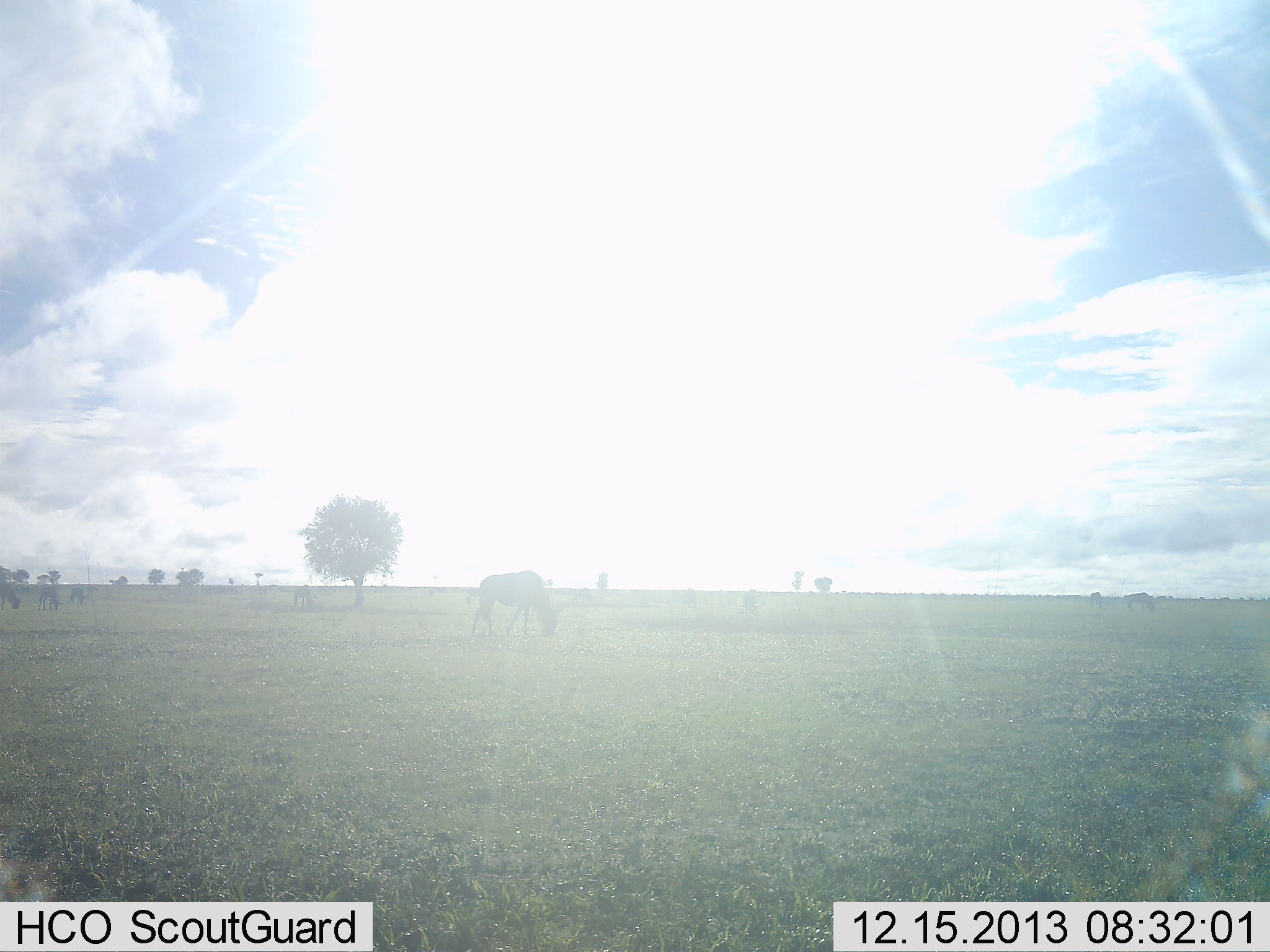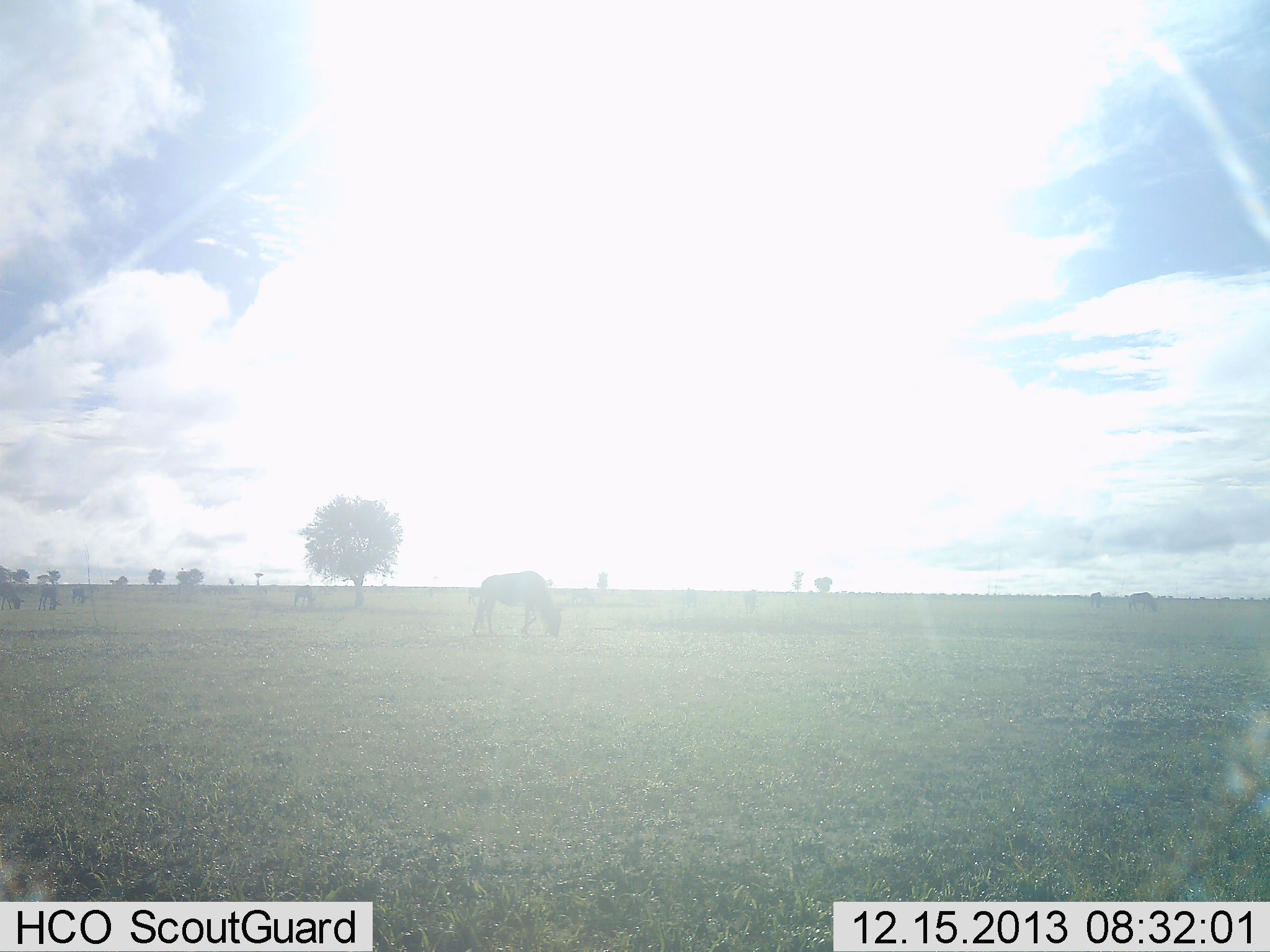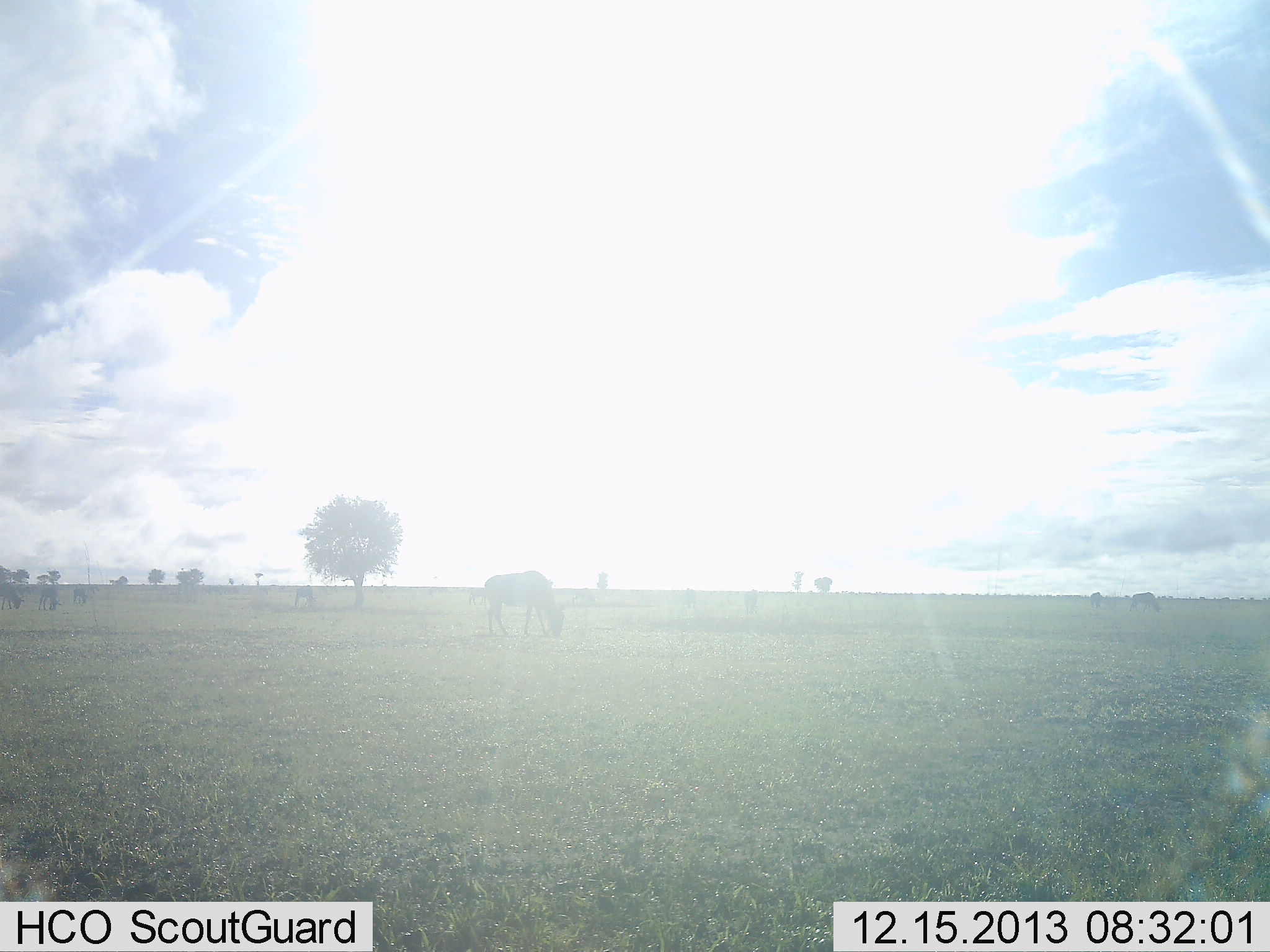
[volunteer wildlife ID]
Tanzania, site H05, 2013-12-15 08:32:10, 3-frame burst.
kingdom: Animalia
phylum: Chordata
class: Mammalia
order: Artiodactyla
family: Bovidae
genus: Connochaetes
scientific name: Connochaetes taurinus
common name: blue wildebeest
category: wildebeest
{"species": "wildebeest (blue wildebeest) (Connochaetes taurinus)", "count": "1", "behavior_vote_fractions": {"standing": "10%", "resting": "0%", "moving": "0%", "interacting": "0%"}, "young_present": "0%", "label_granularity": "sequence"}